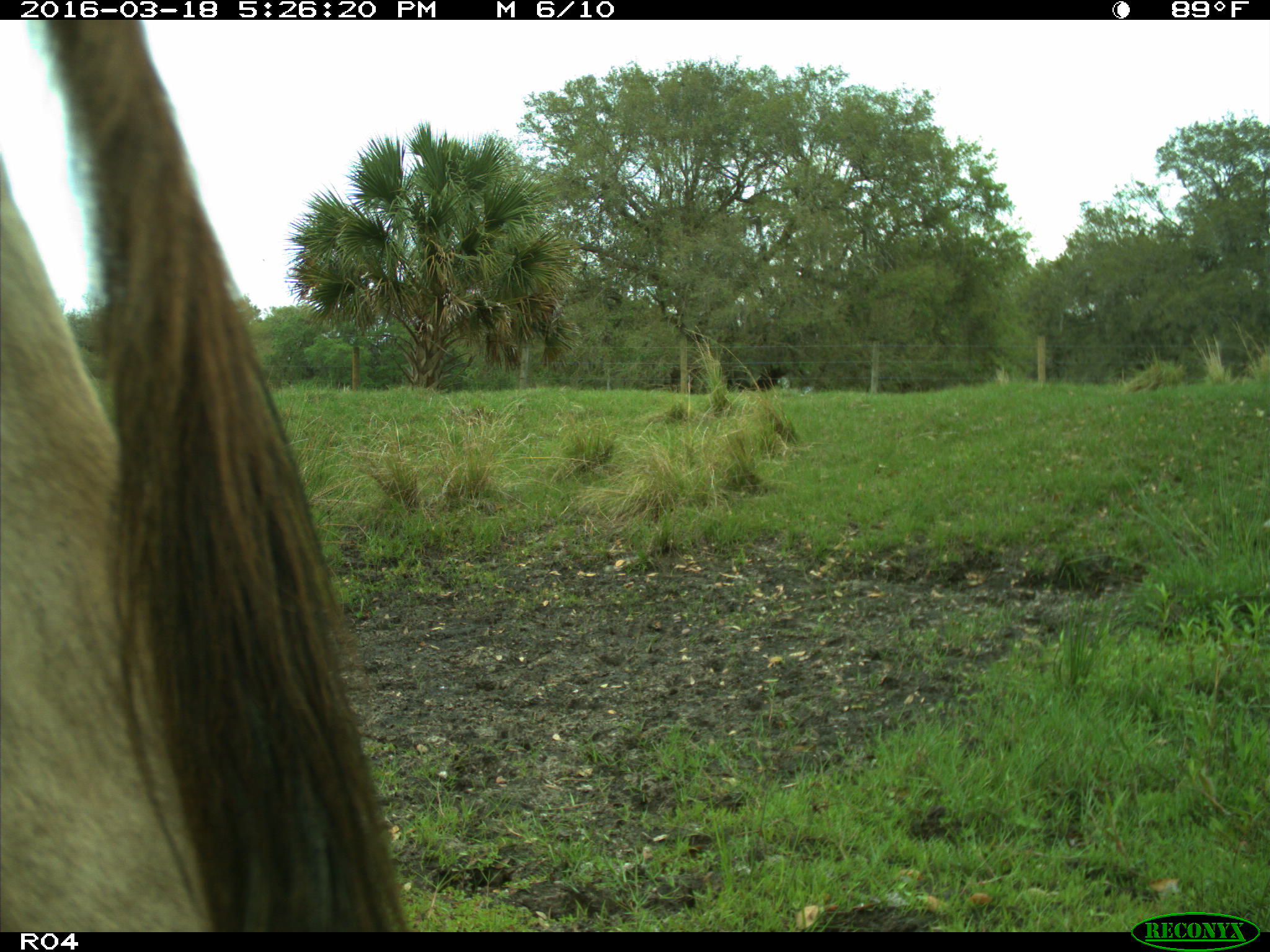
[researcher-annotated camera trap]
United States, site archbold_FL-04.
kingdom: Animalia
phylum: Chordata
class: Mammalia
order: Artiodactyla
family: Bovidae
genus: Bos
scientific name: Bos taurus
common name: domestic cow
Bos taurus (domestic cow).